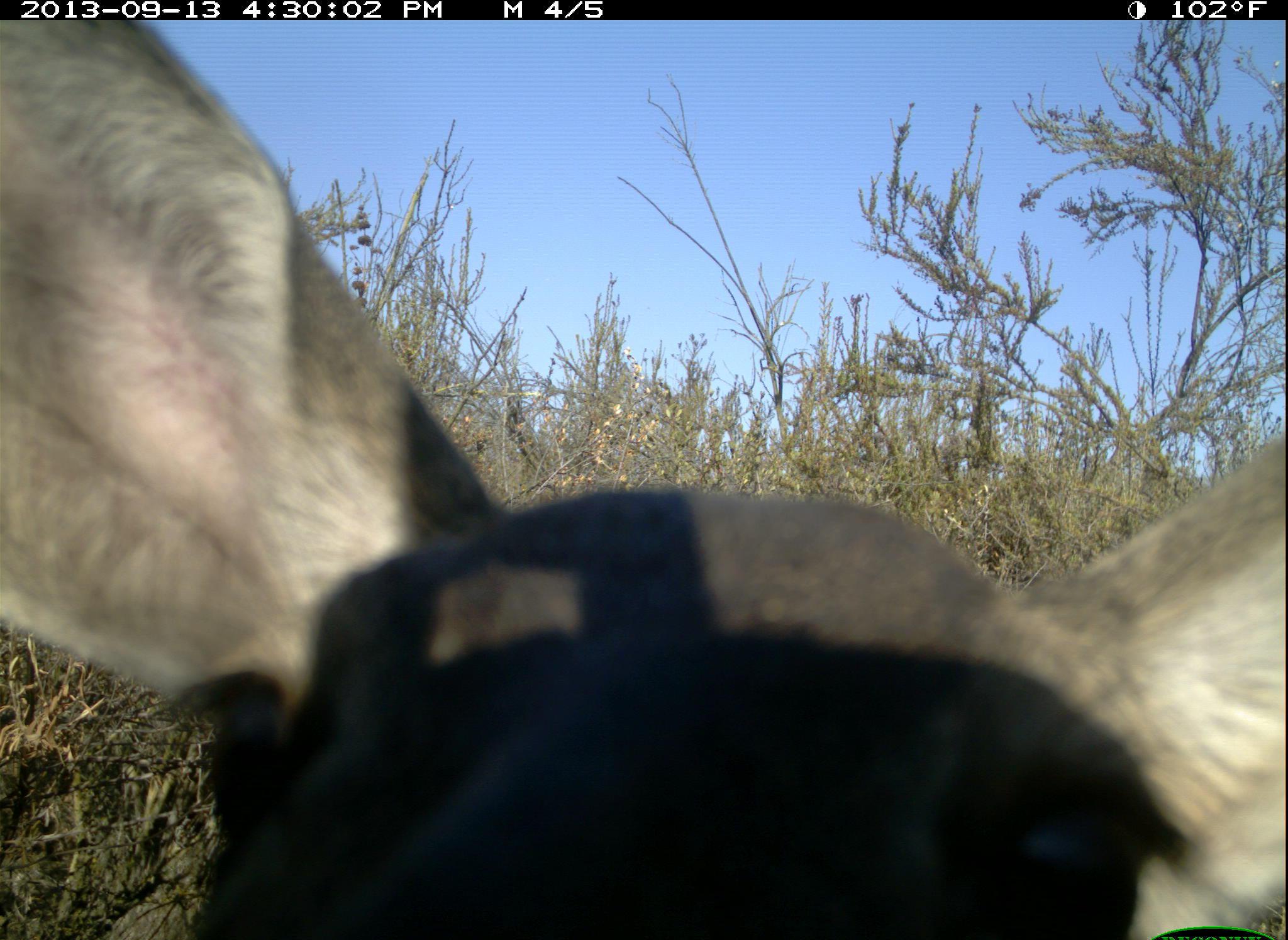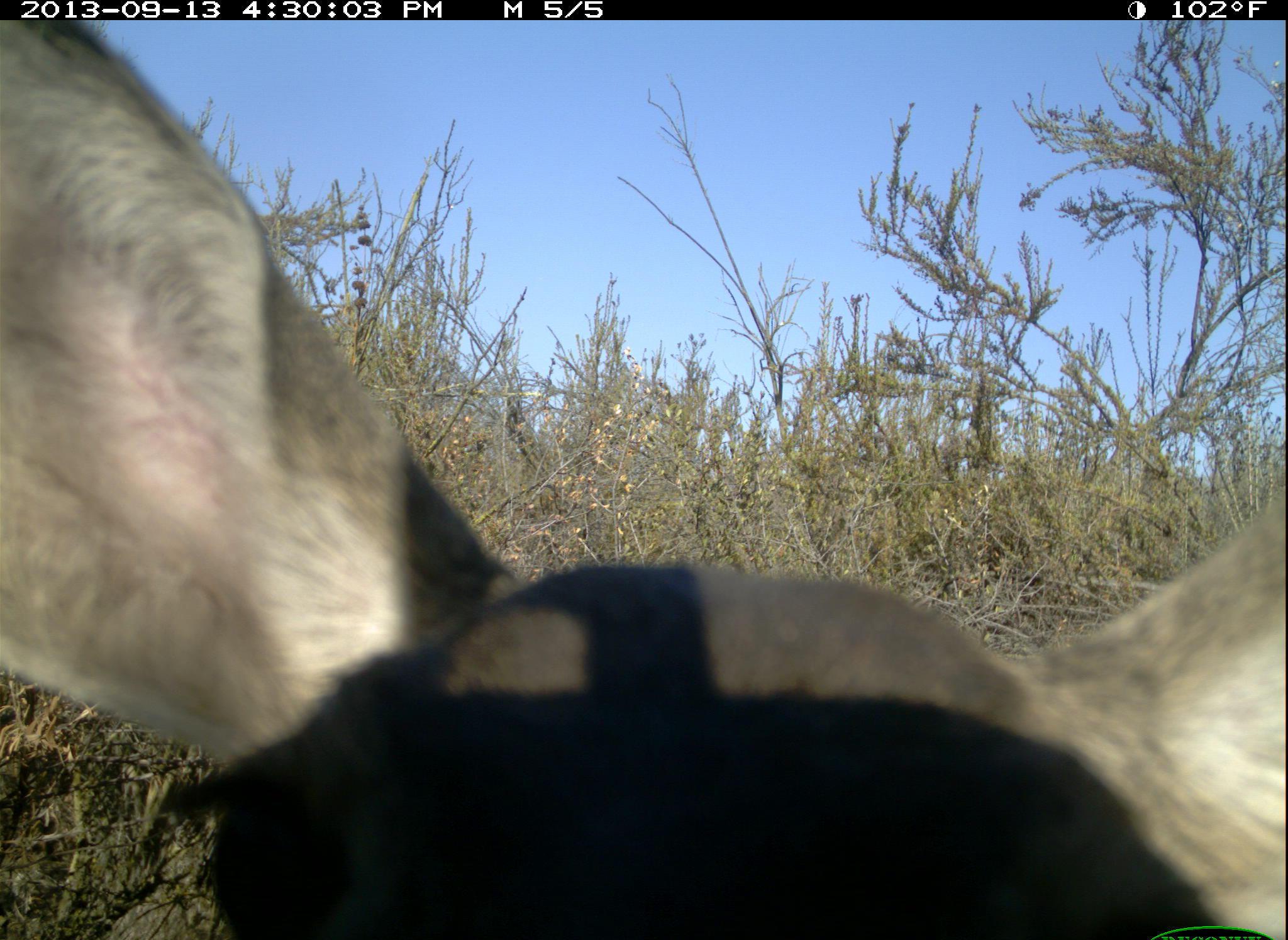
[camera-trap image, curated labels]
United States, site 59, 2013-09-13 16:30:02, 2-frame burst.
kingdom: Animalia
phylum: Chordata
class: Mammalia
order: Artiodactyla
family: Cervidae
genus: Odocoileus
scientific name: Odocoileus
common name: deer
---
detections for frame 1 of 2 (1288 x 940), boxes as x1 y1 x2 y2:
deer: 0 18 1284 939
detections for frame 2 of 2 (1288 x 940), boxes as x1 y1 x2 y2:
deer: 0 18 1284 939